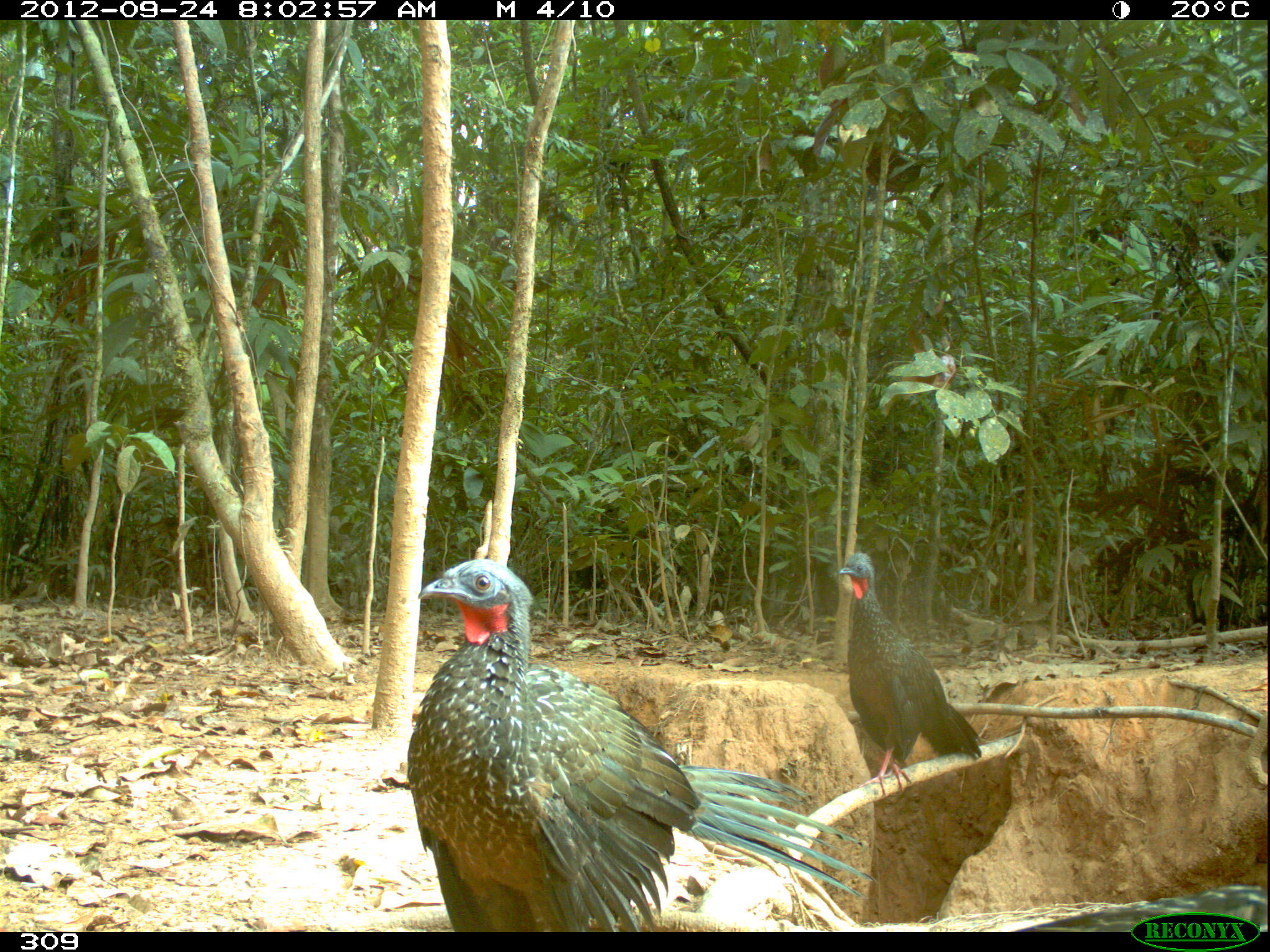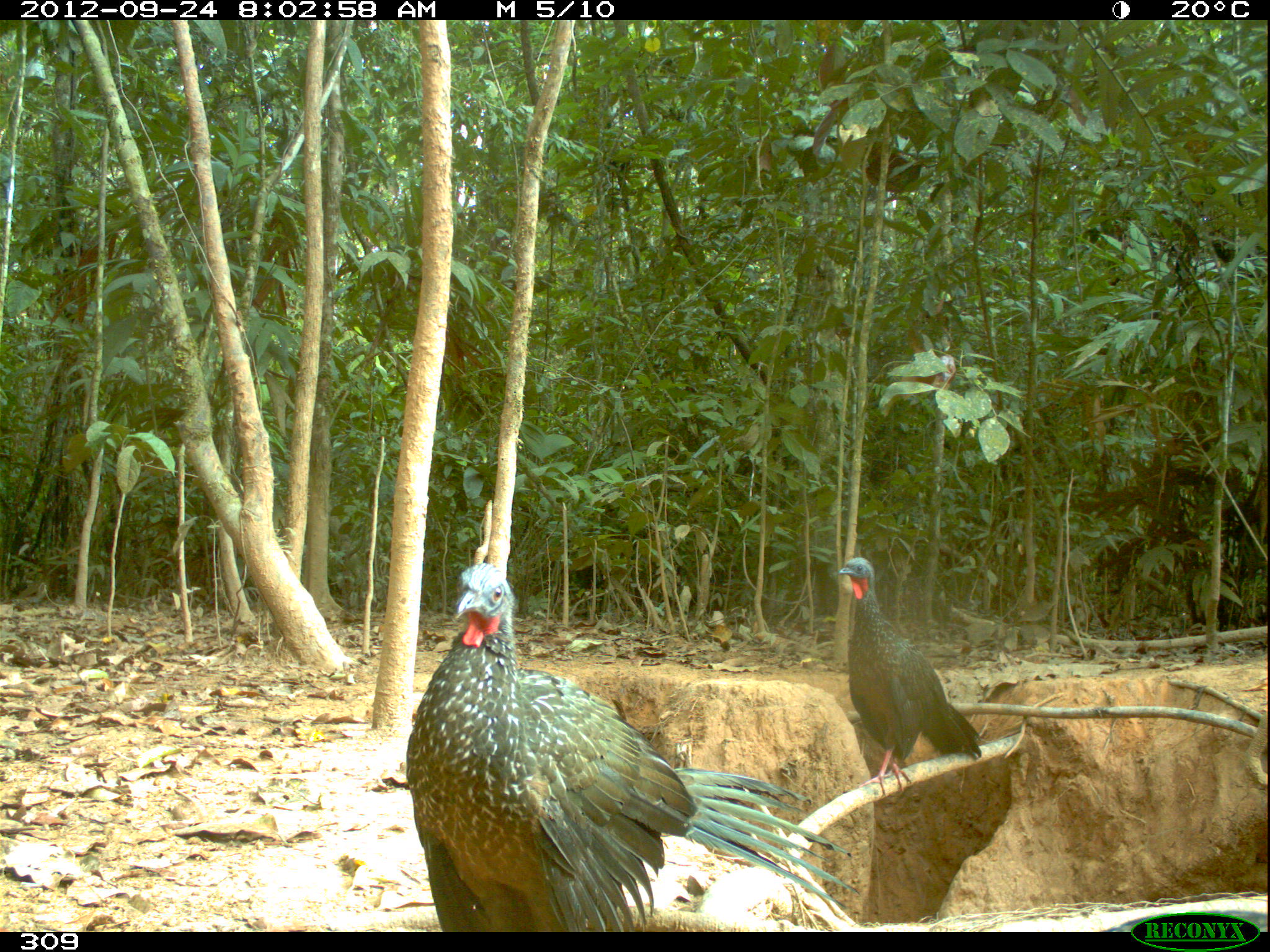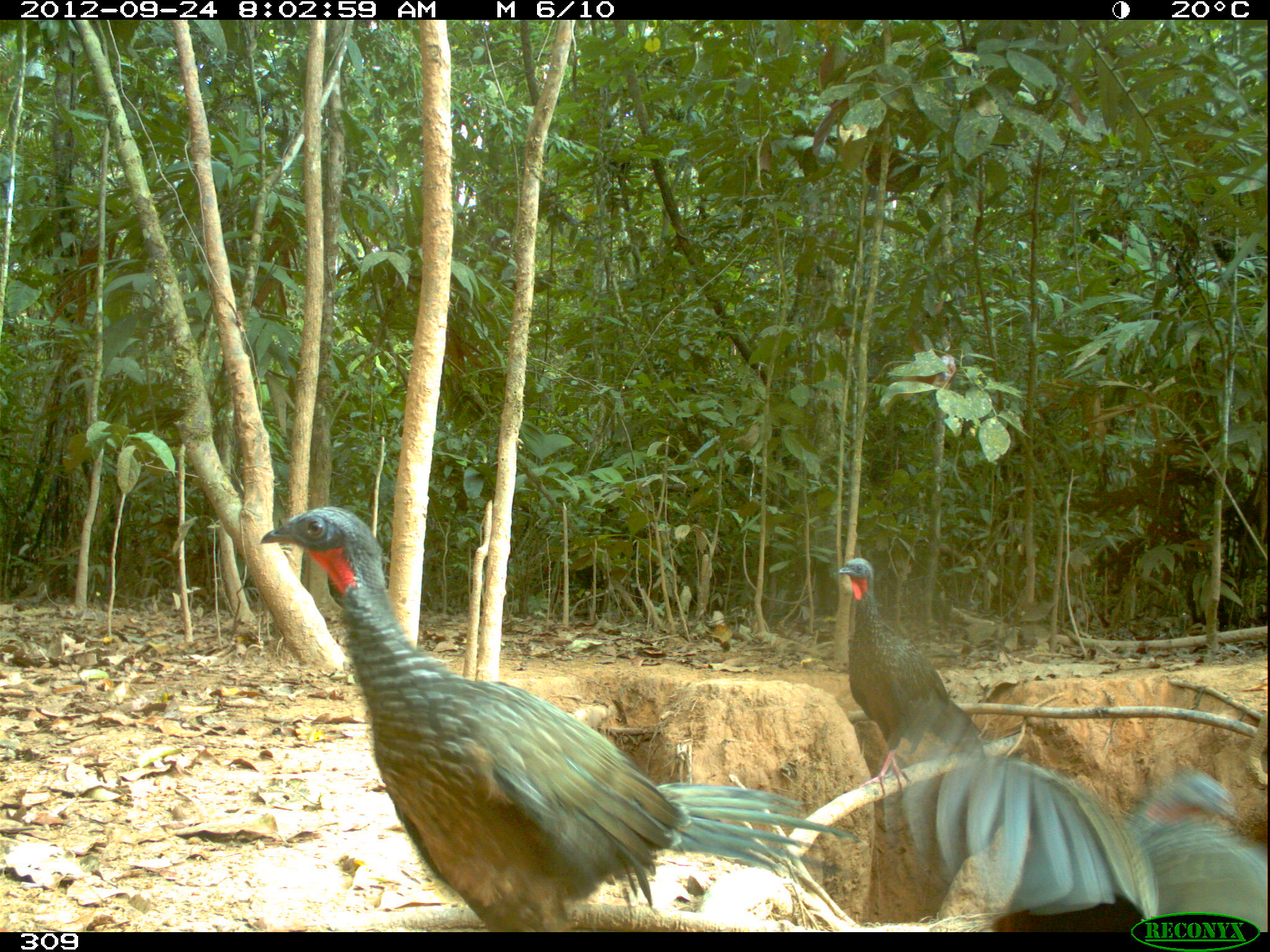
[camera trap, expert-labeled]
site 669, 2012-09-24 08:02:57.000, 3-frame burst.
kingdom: Animalia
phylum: Chordata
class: Aves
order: Galliformes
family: Cracidae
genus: Penelope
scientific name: Penelope jacquacu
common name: spix's guan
Penelope jacquacu (spix's guan).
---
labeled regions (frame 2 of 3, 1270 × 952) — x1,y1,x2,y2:
penelope jacquacu: 404,561,858,932; 836,556,982,796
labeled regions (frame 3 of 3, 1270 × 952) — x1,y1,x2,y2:
penelope jacquacu: 256,505,859,930; 886,753,1266,930; 836,556,984,796